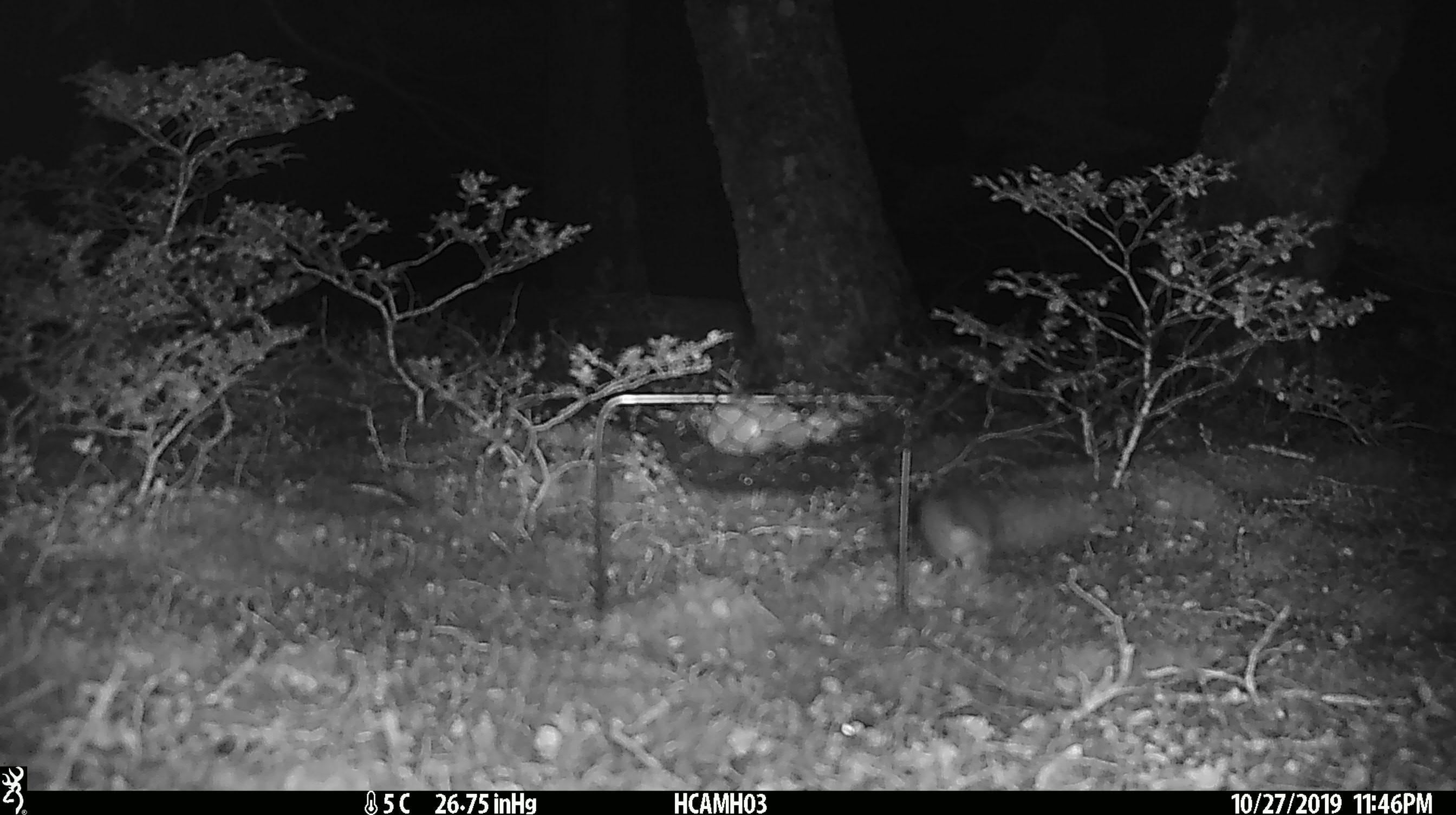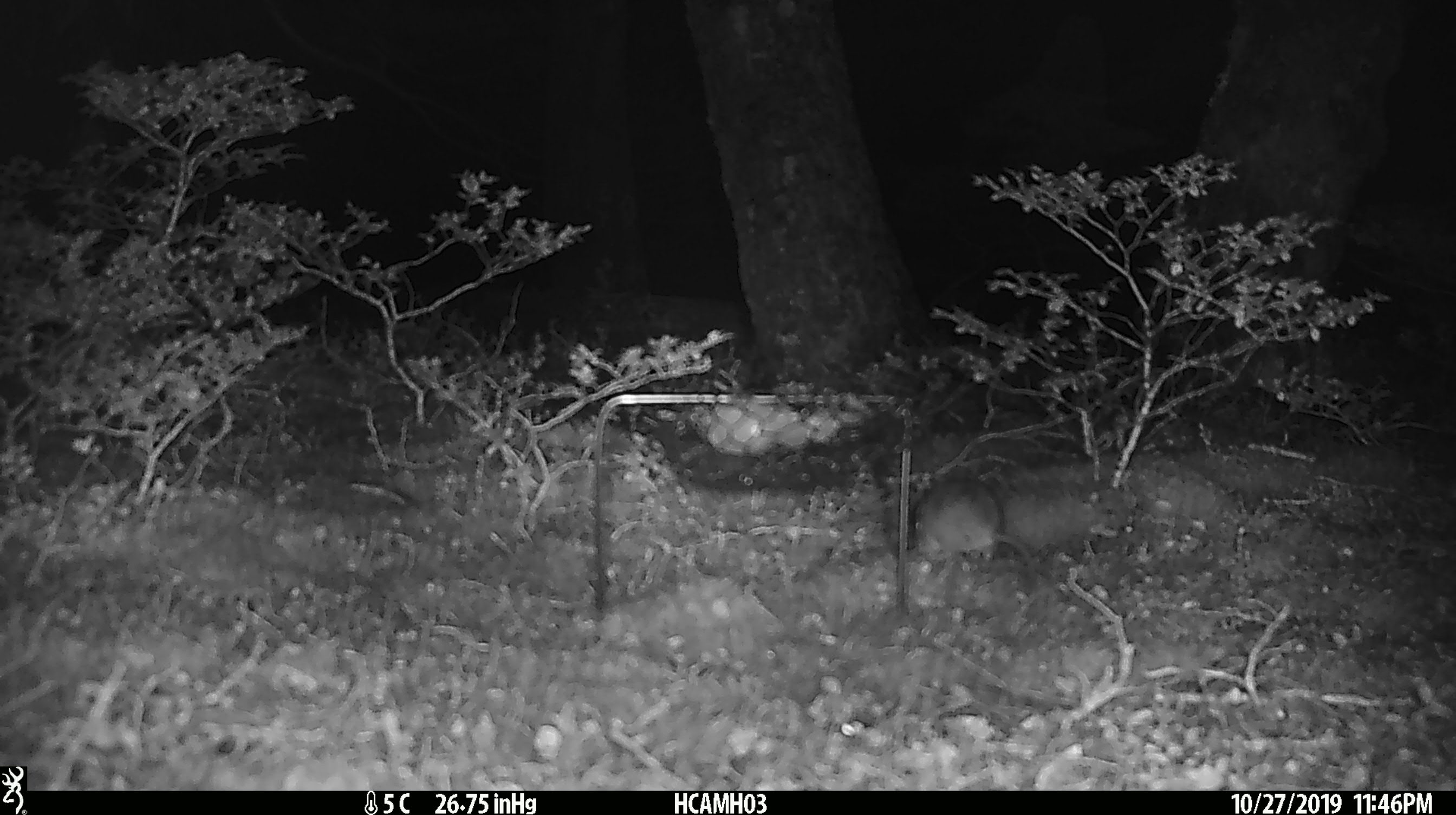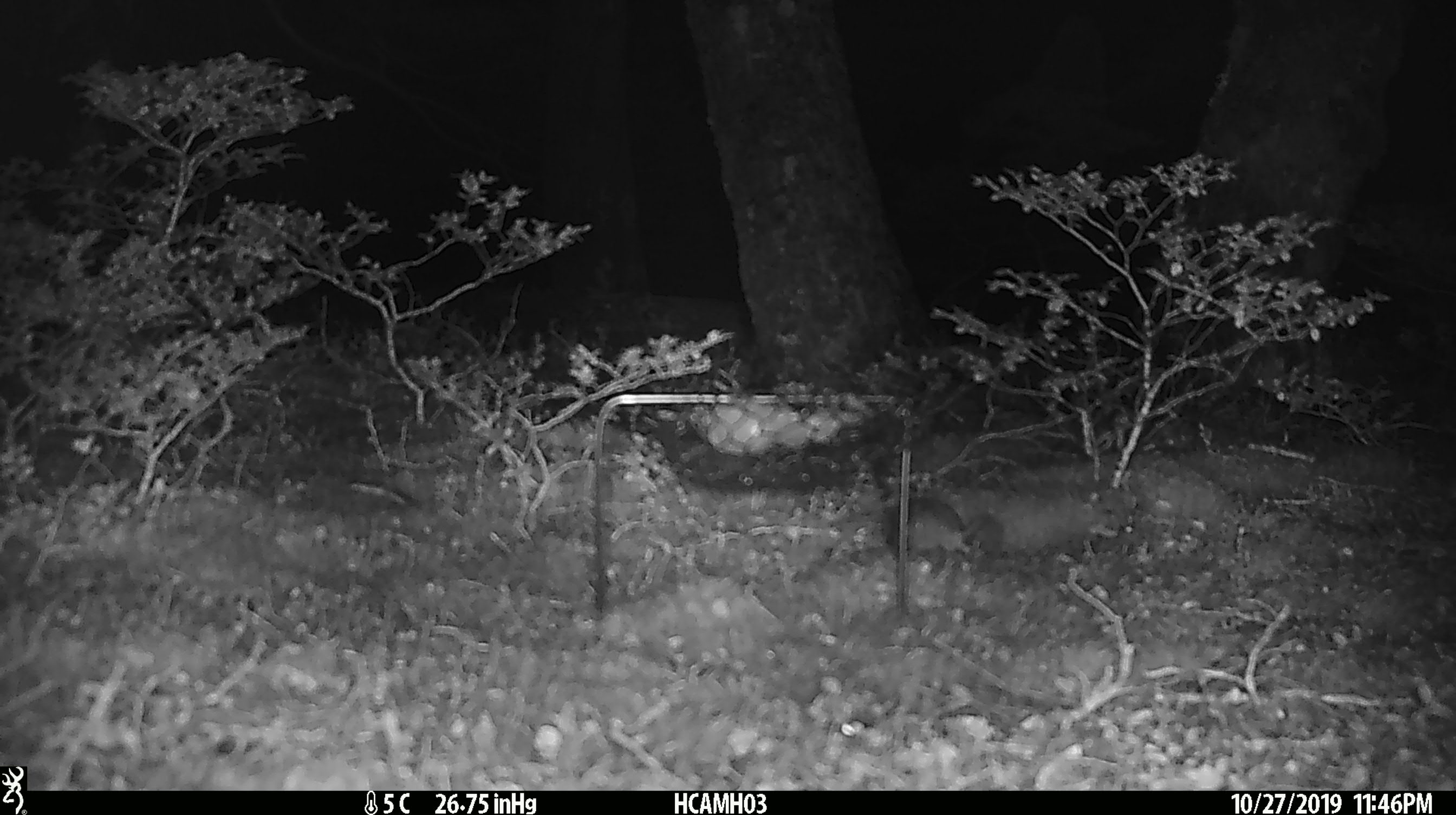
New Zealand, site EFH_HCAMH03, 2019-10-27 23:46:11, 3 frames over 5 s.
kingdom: Animalia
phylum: Chordata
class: Mammalia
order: Rodentia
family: Muridae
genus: Mus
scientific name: Mus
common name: mouse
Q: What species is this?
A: Mouse (Mus).